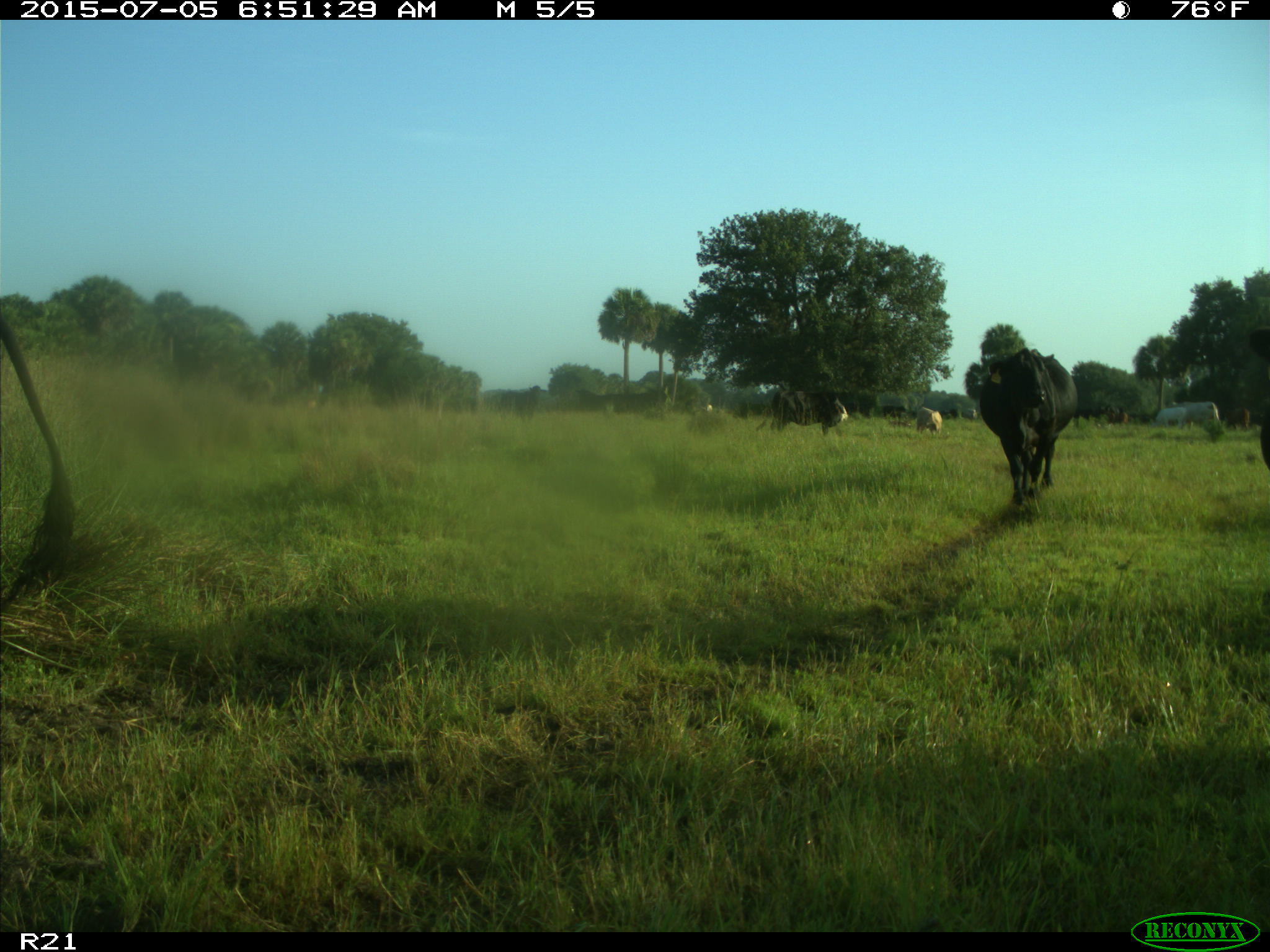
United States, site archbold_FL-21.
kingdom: Animalia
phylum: Chordata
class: Mammalia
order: Artiodactyla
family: Bovidae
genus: Bos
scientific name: Bos taurus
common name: domestic cow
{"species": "Bos taurus (domestic cow)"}